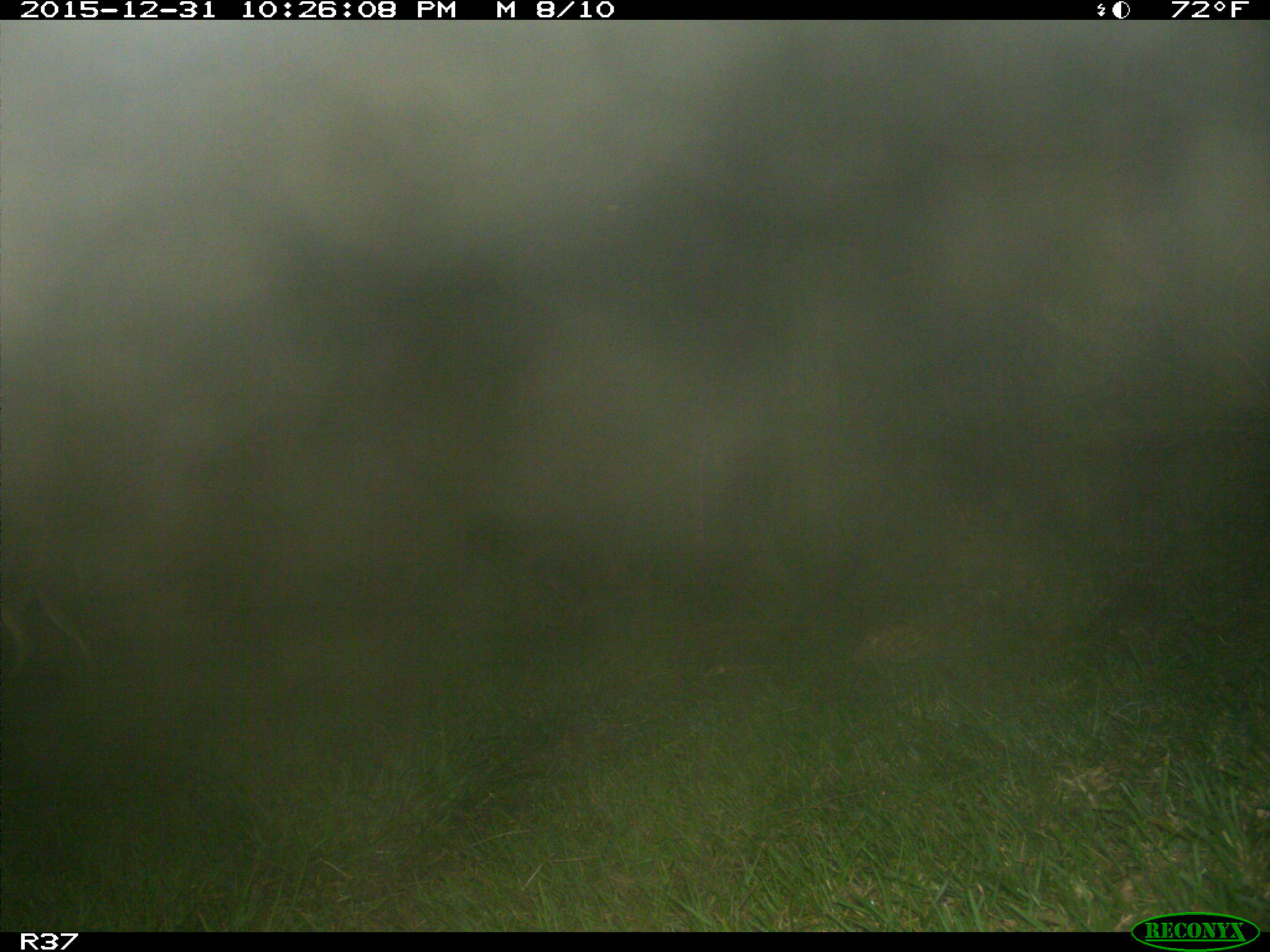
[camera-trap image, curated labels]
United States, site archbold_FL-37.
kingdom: Animalia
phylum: Chordata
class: Mammalia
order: Artiodactyla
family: Cervidae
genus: Odocoileus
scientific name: Odocoileus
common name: deer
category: unidentified deer